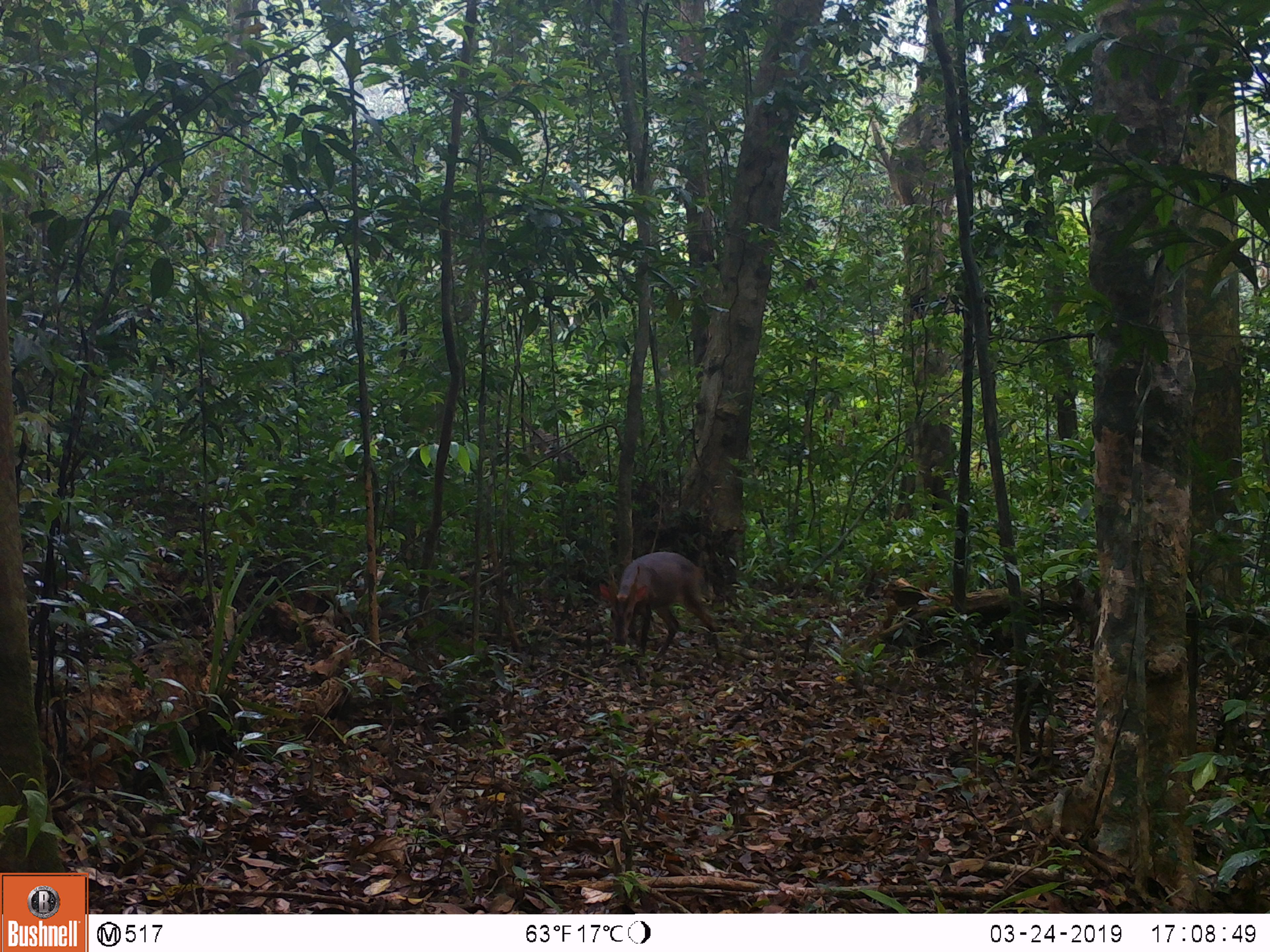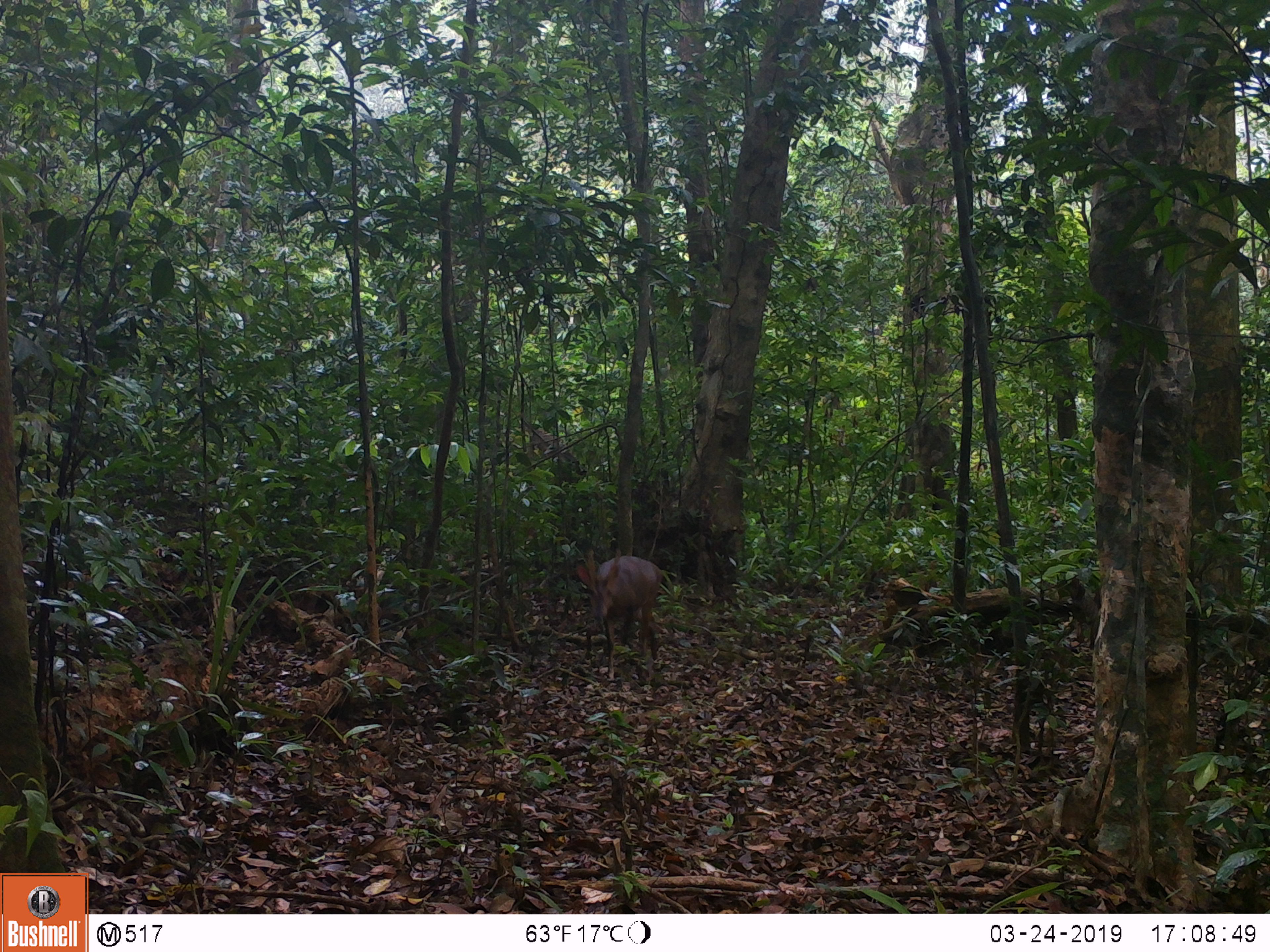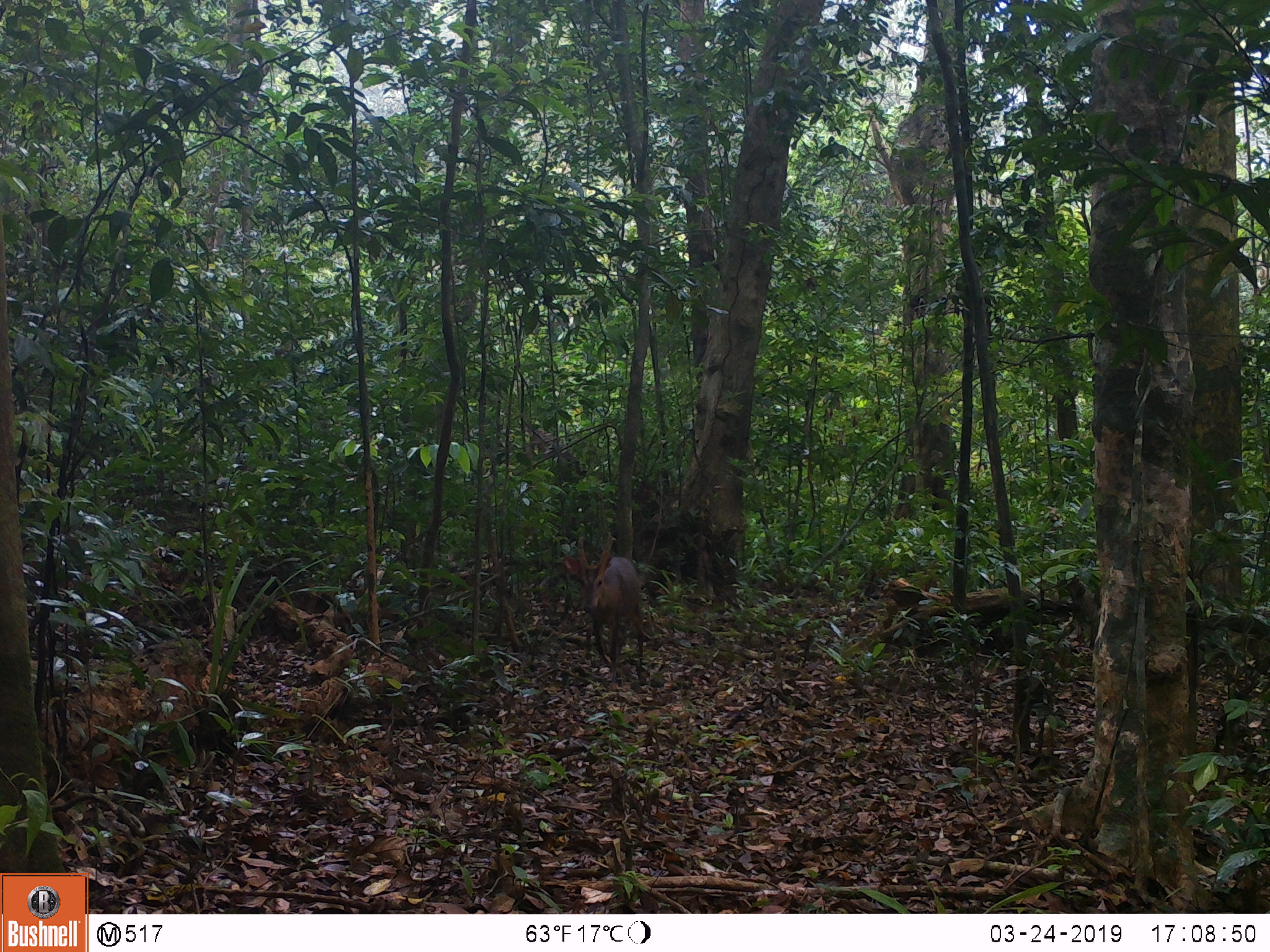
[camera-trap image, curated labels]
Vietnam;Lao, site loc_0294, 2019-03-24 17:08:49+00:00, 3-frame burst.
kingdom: Animalia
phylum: Chordata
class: Mammalia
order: Artiodactyla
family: Cervidae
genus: Muntiacus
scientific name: Muntiacus vuquangensis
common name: large-antlered muntjac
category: large antlered muntjac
Large antlered muntjac (large-antlered muntjac) (Muntiacus vuquangensis). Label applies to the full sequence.